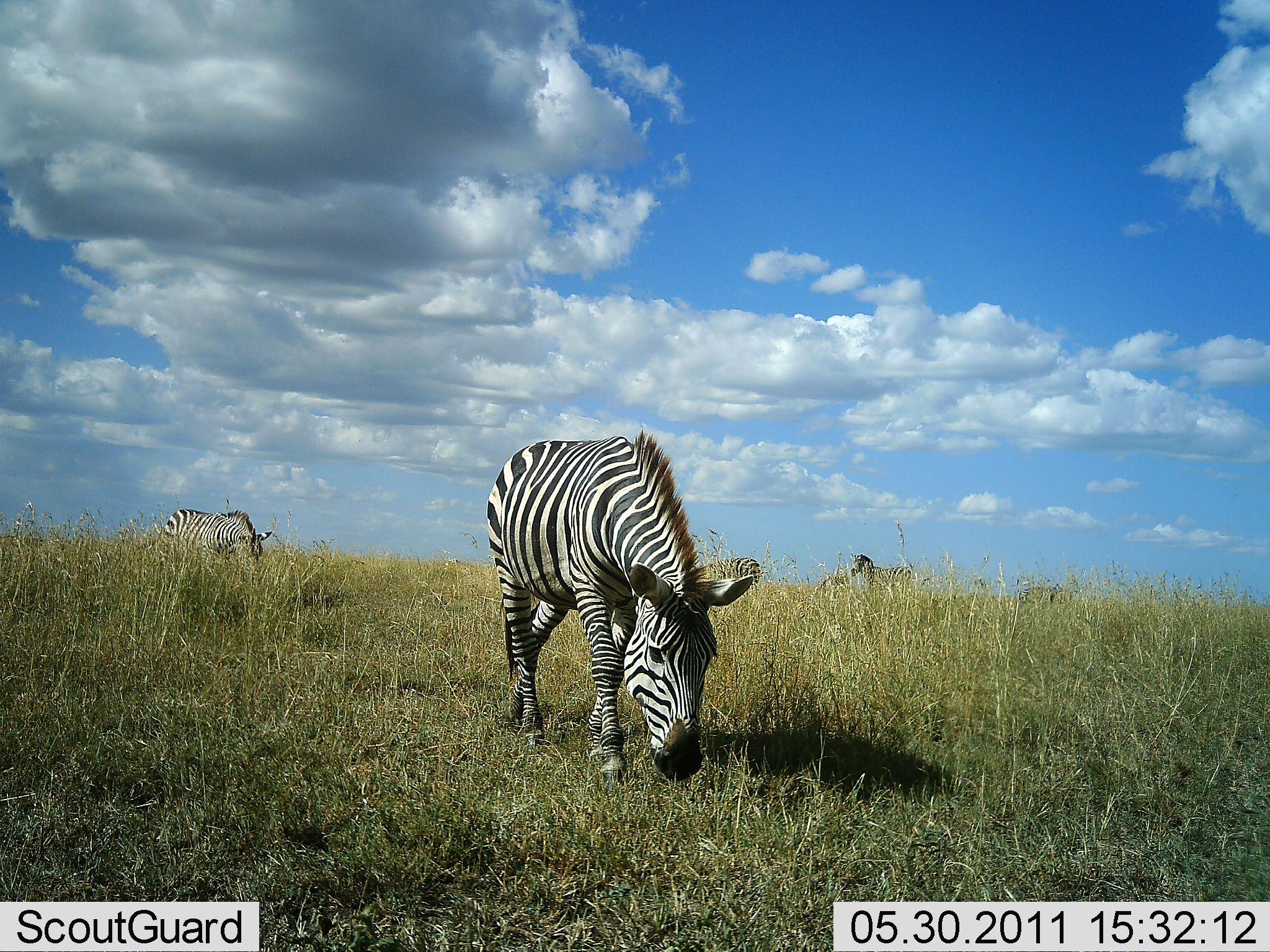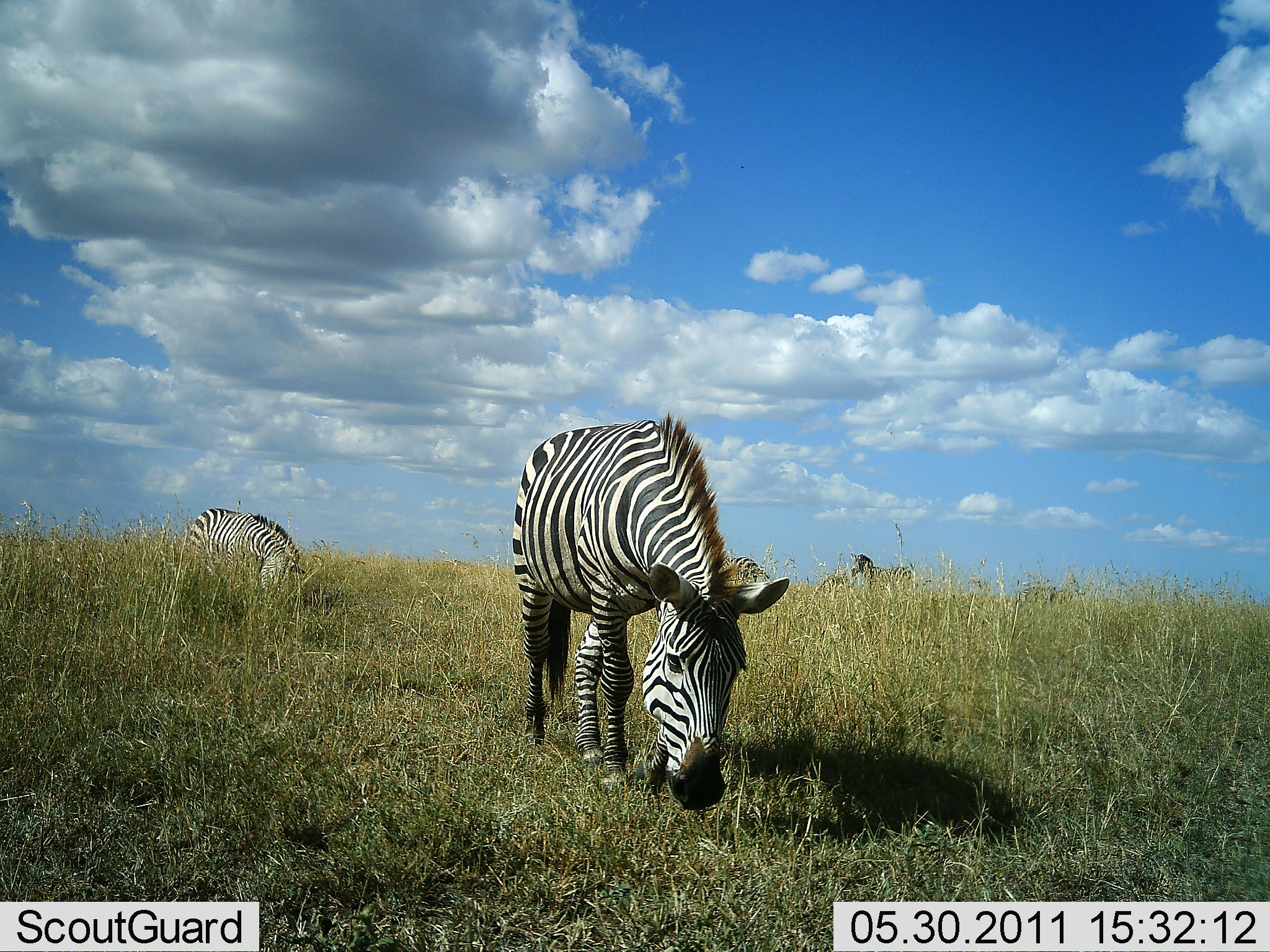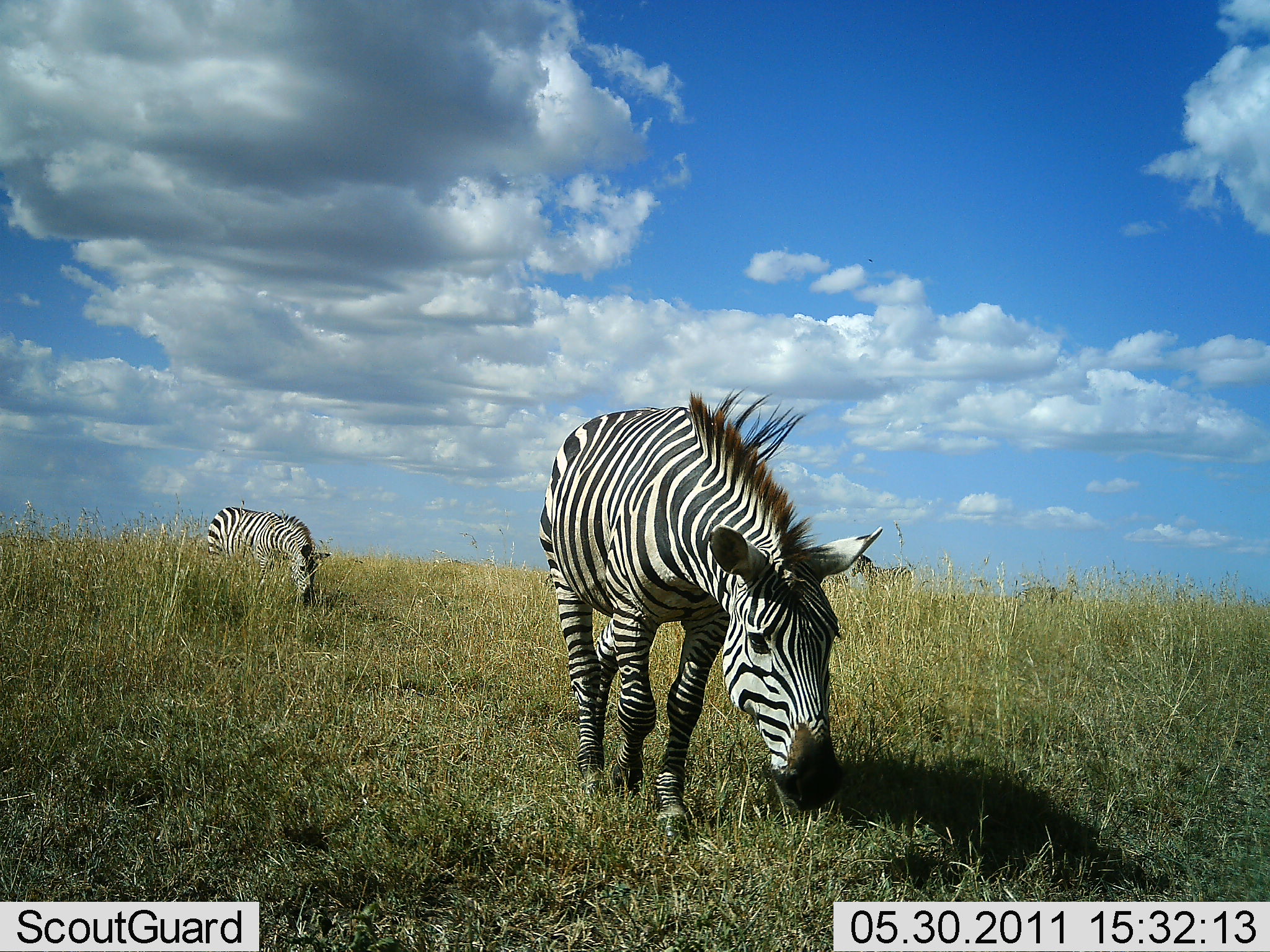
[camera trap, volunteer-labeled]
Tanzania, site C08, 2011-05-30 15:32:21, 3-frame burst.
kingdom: Animalia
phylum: Chordata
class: Mammalia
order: Perissodactyla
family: Equidae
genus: Equus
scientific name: Equus quagga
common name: plains zebra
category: zebra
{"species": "zebra (plains zebra) (Equus quagga)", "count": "4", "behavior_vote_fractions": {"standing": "50%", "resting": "0%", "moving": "64%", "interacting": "7%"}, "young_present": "7%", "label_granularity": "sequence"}